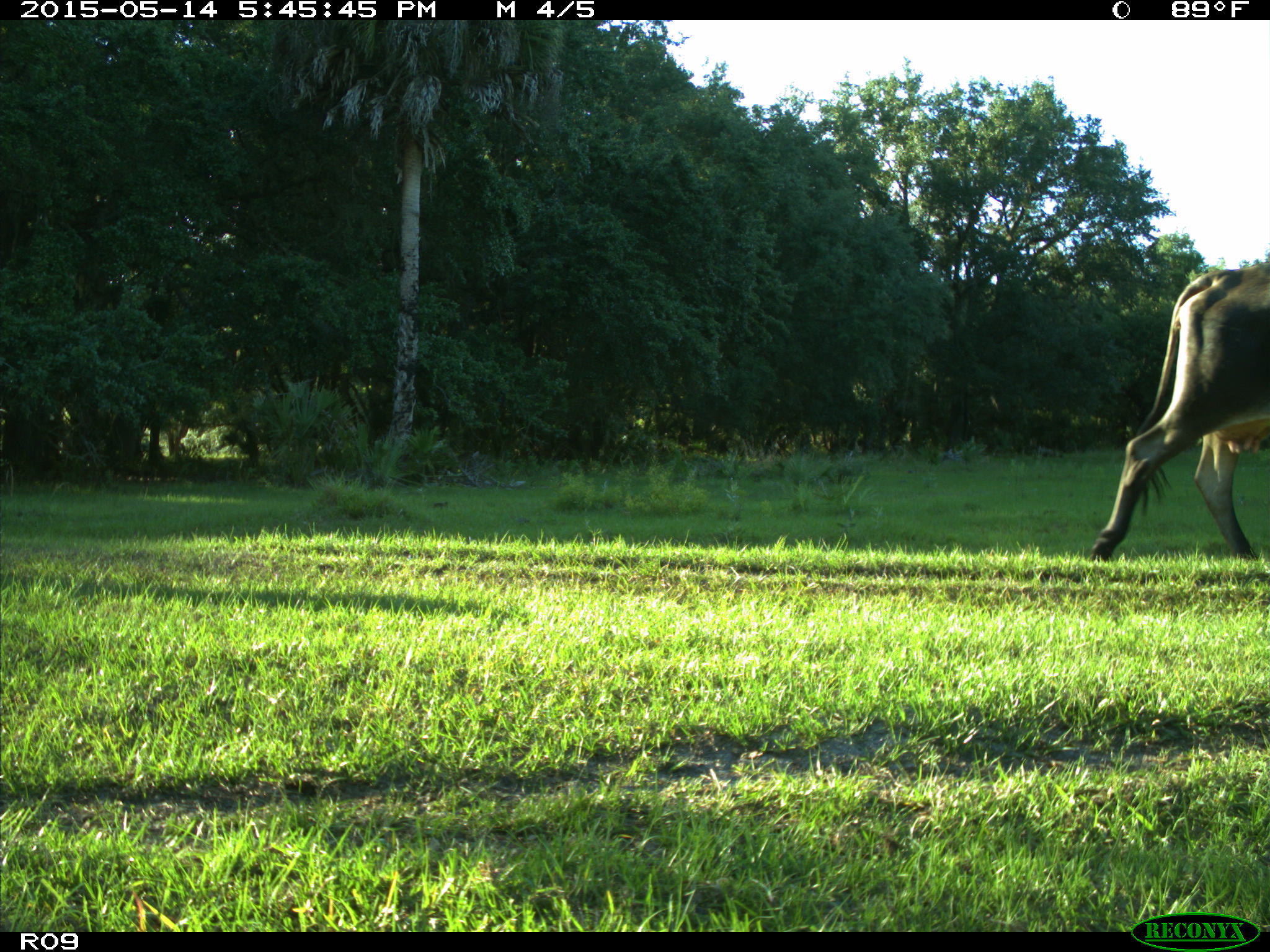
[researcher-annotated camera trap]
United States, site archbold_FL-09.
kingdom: Animalia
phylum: Chordata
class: Mammalia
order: Artiodactyla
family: Bovidae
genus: Bos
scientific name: Bos taurus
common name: domestic cow